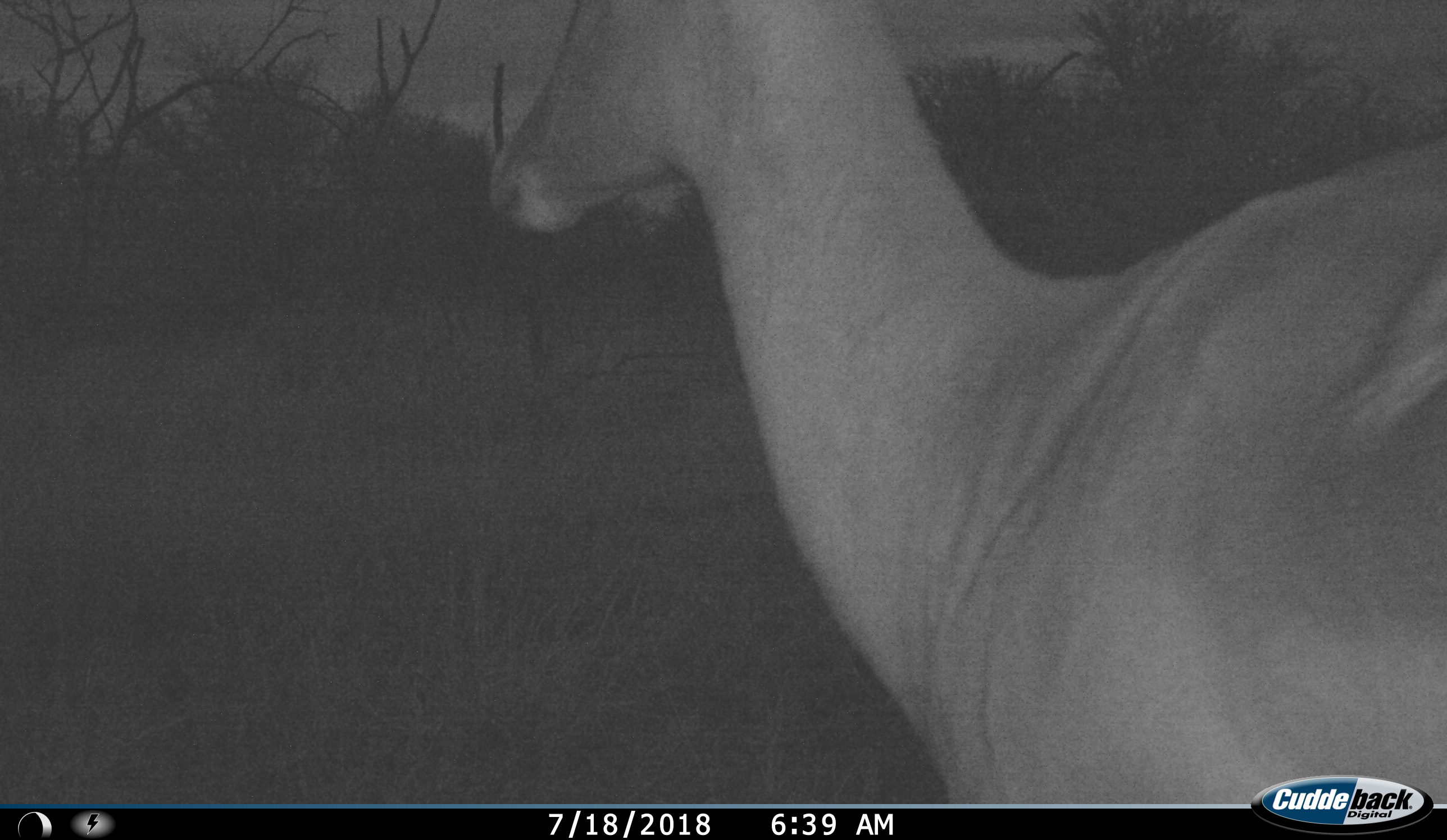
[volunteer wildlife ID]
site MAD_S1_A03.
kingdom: Animalia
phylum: Chordata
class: Mammalia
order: Artiodactyla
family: Bovidae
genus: Aepyceros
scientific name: Aepyceros melampus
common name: impala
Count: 1.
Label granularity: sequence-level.